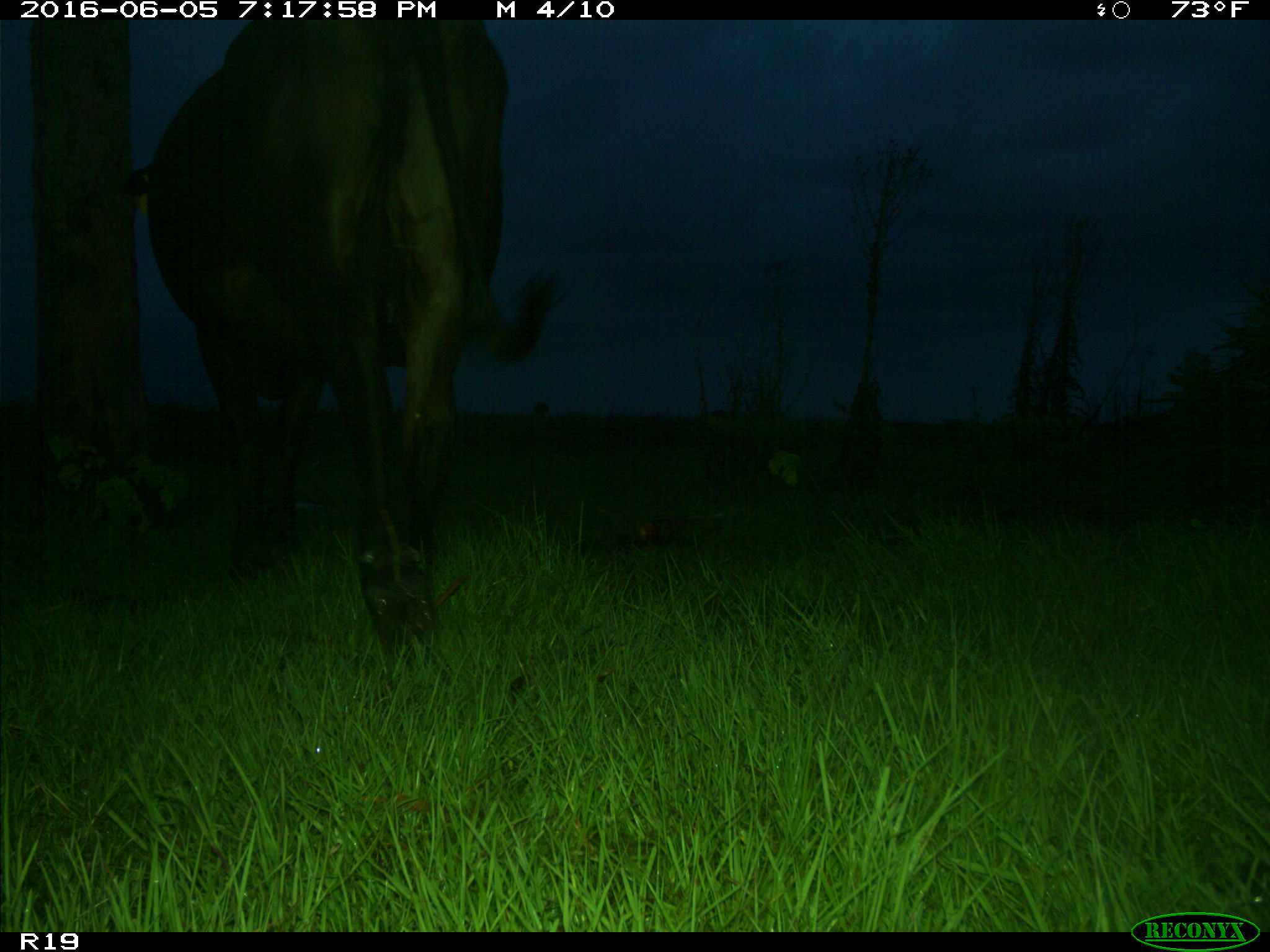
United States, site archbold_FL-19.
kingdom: Animalia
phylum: Chordata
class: Mammalia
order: Artiodactyla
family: Bovidae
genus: Bos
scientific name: Bos taurus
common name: domestic cow